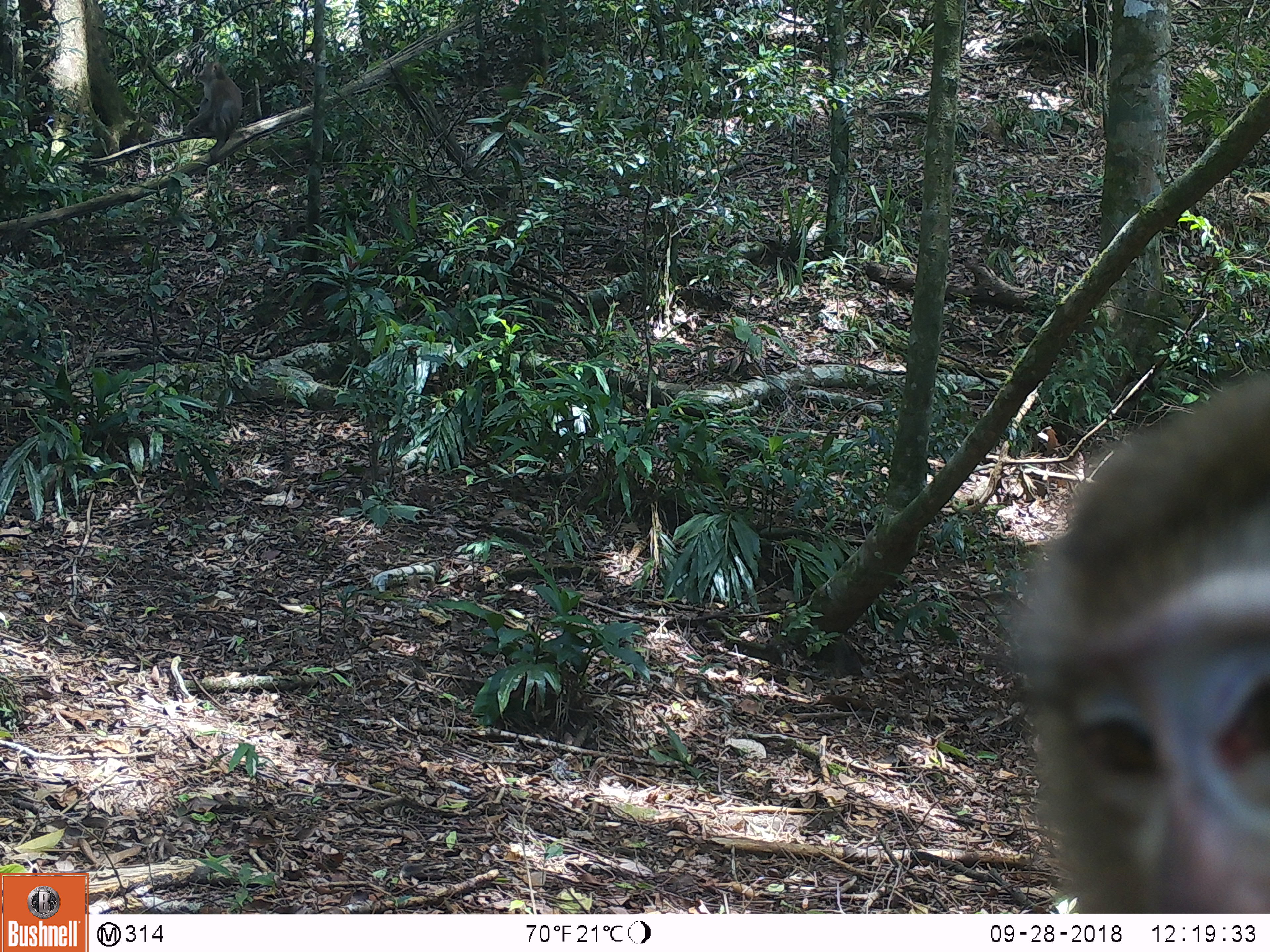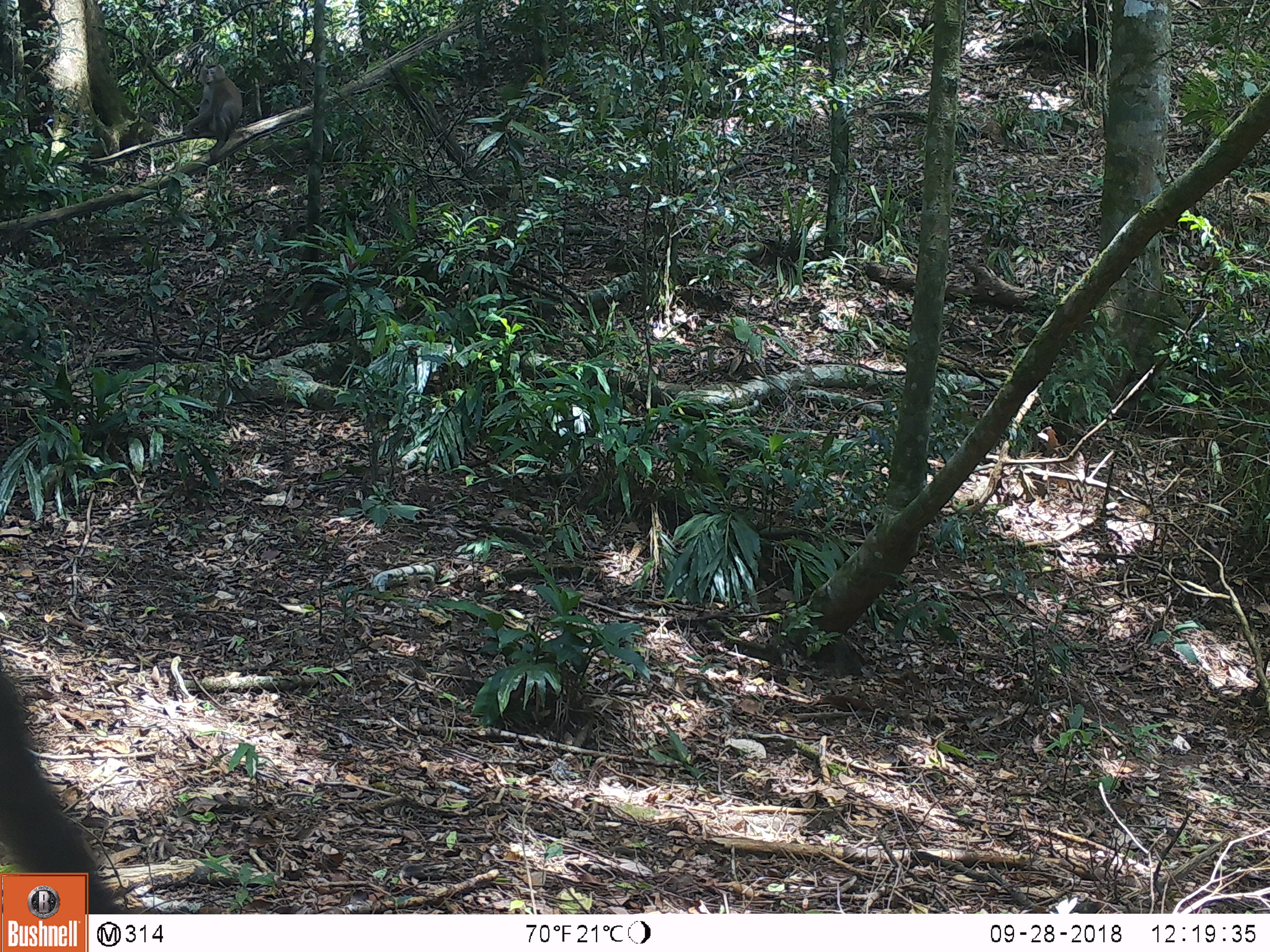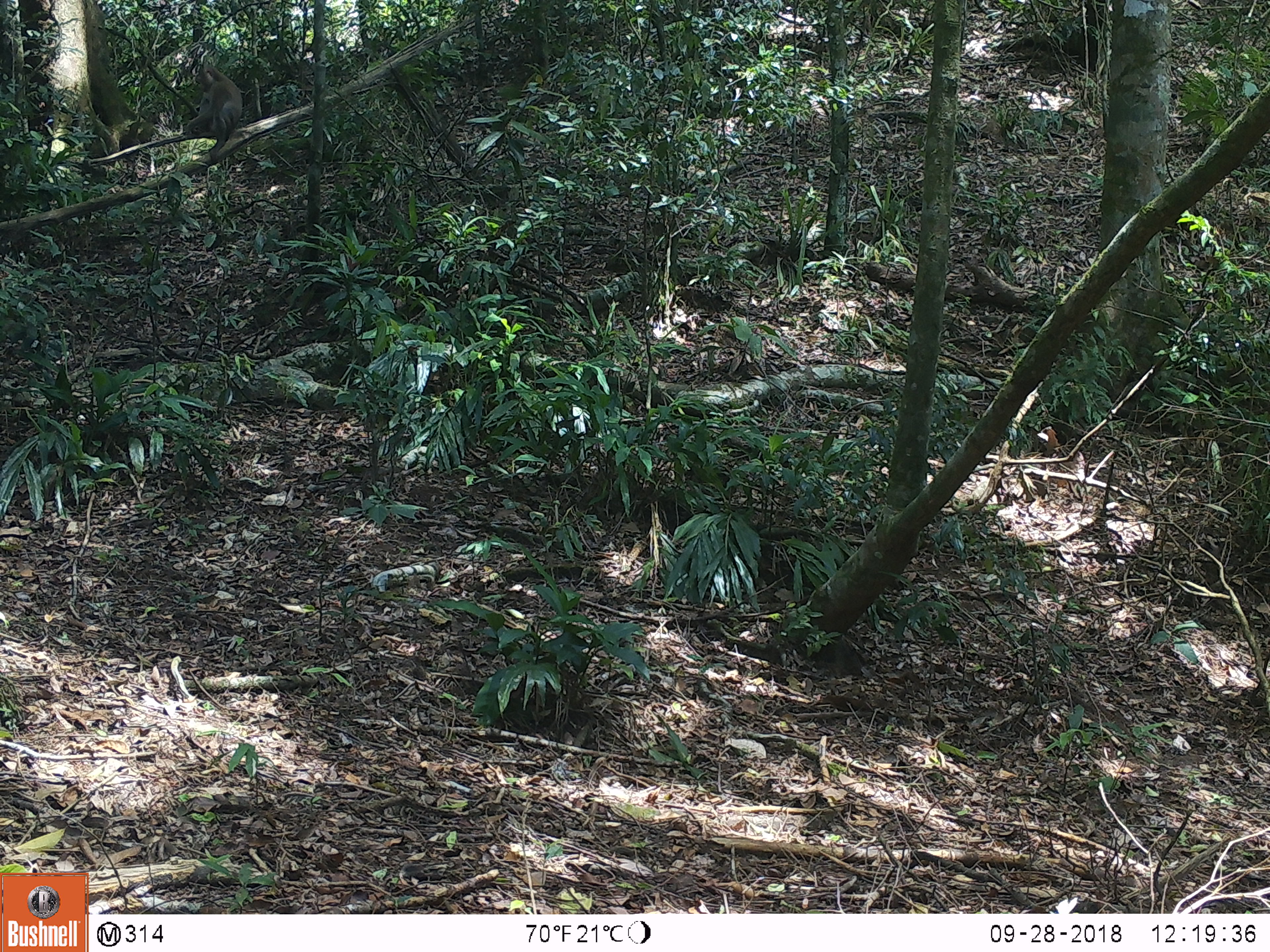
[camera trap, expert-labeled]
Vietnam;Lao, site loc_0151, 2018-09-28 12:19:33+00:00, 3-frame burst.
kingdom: Animalia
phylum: Chordata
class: Mammalia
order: Primates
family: Cercopithecidae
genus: Macaca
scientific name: Macaca nemestrina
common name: pig-tailed macaque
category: pig tailed macaque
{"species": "pig tailed macaque (pig-tailed macaque) (Macaca nemestrina)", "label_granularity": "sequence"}